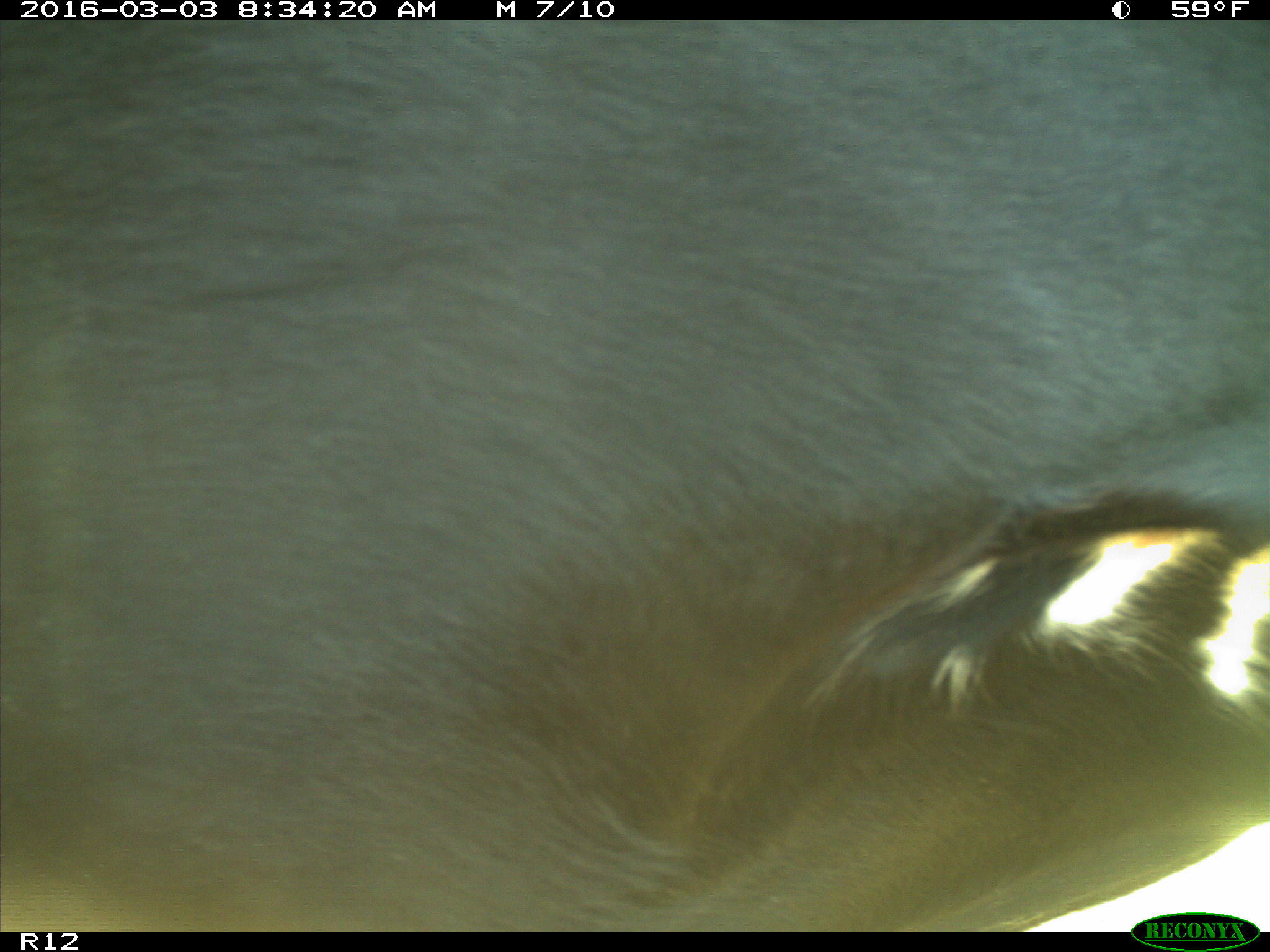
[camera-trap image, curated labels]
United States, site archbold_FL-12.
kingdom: Animalia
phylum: Chordata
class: Mammalia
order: Artiodactyla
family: Bovidae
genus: Bos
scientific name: Bos taurus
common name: domestic cow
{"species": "Bos taurus (domestic cow)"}